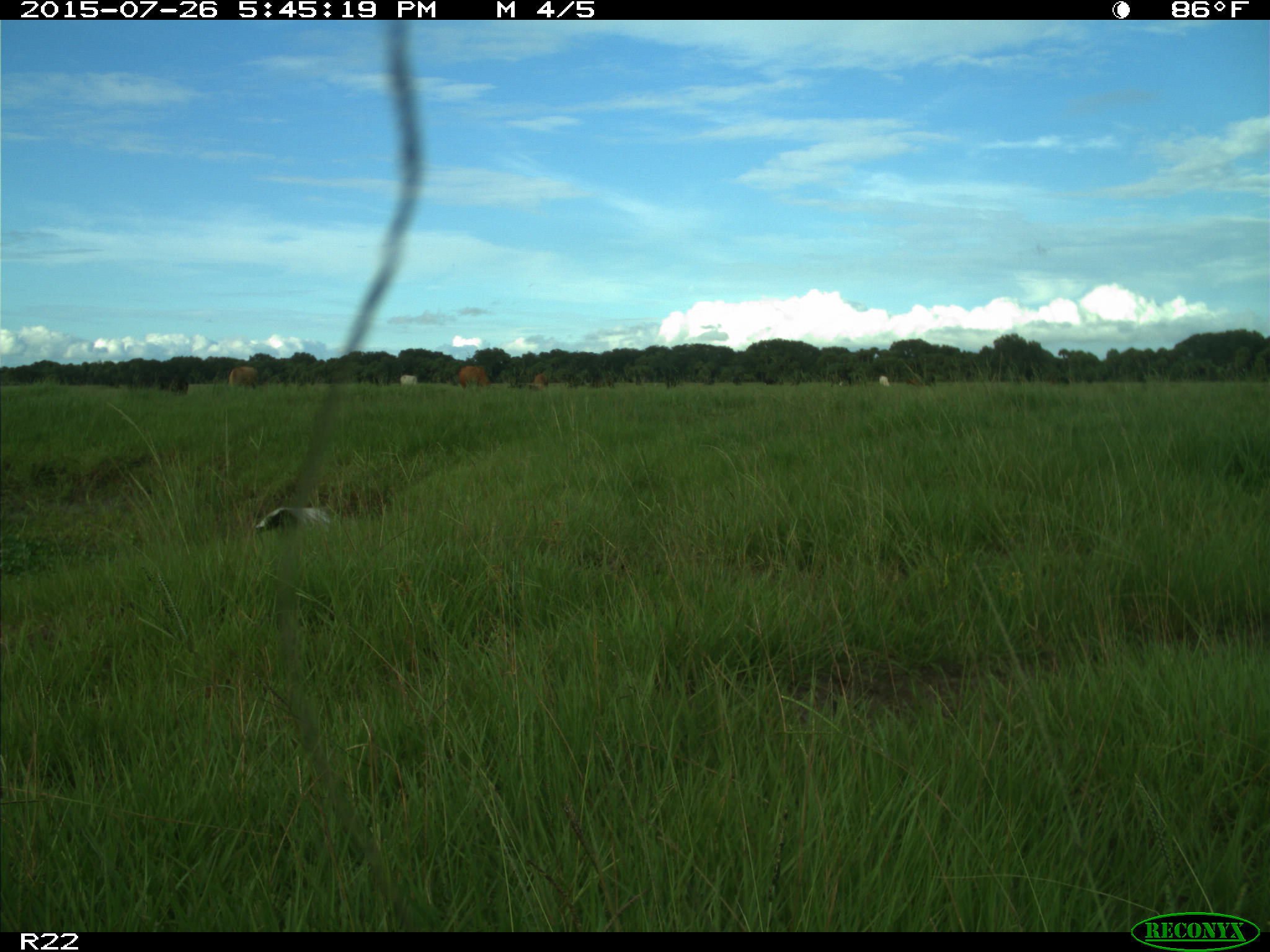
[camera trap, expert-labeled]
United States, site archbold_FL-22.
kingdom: Animalia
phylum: Chordata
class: Mammalia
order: Artiodactyla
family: Bovidae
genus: Bos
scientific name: Bos taurus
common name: domestic cow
Bos taurus (domestic cow).